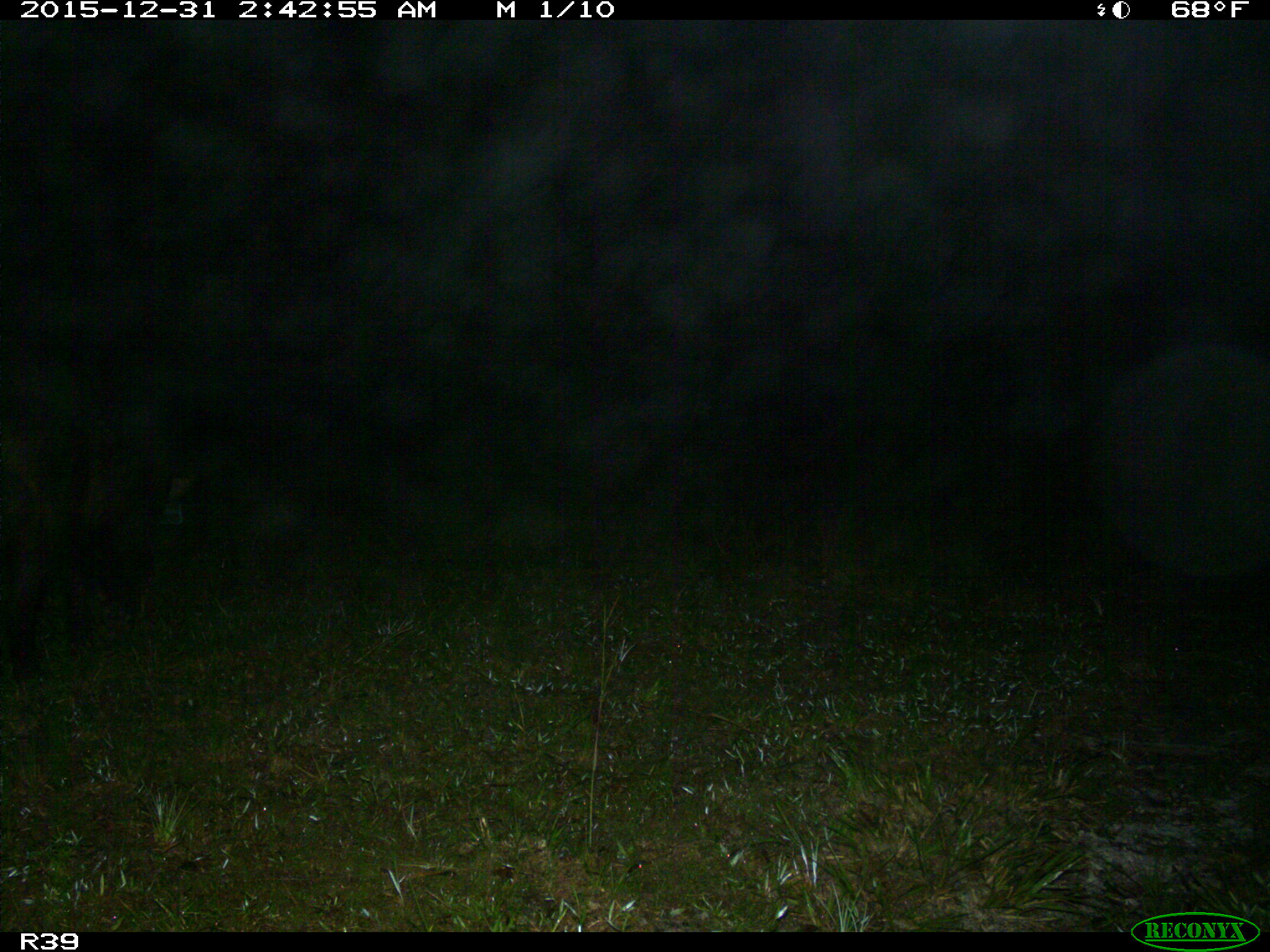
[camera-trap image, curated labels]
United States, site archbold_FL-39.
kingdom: Animalia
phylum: Chordata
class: Mammalia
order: Artiodactyla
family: Suidae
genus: Sus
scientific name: Sus scrofa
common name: wild boar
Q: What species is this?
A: Sus scrofa (wild boar).